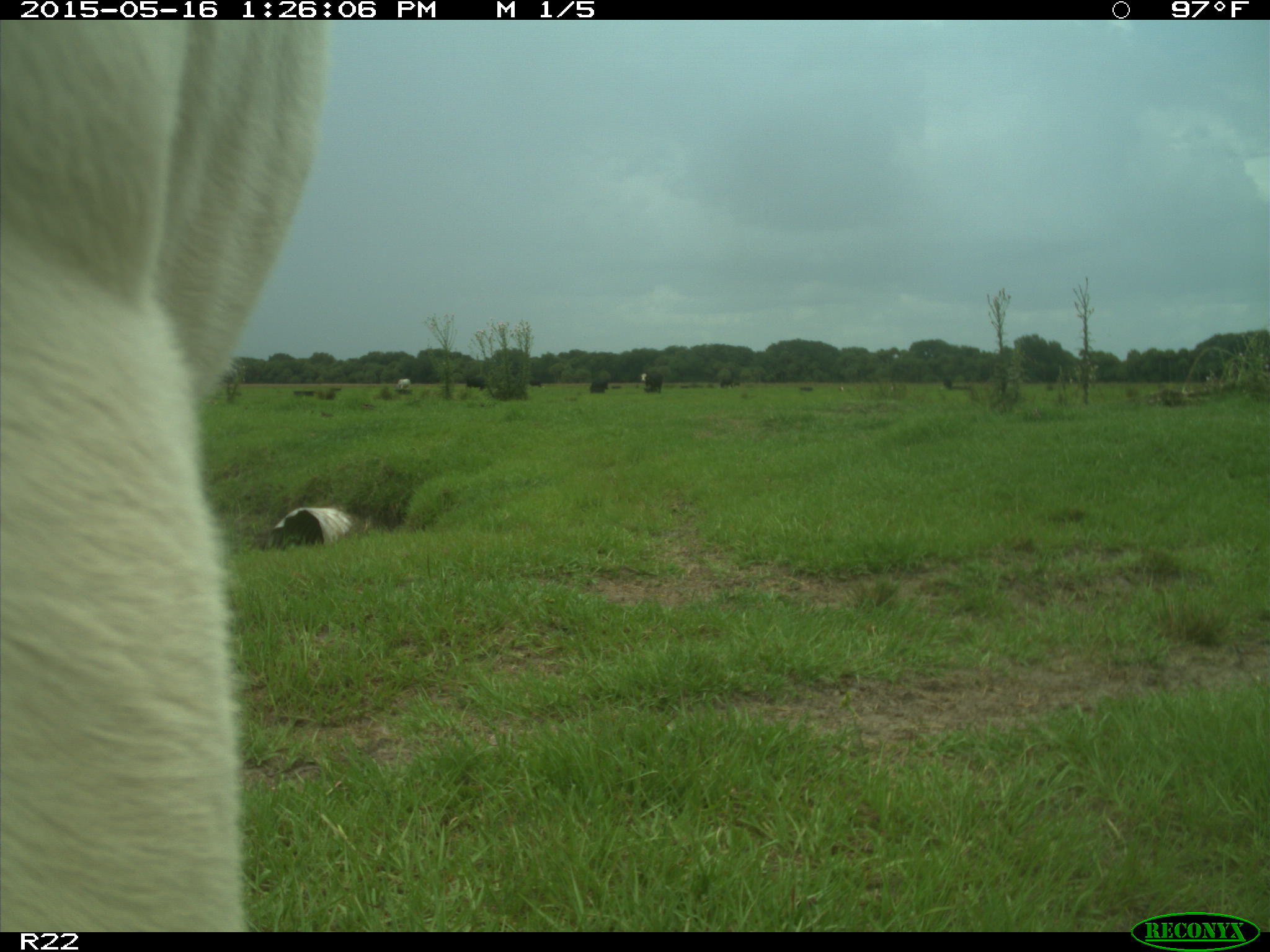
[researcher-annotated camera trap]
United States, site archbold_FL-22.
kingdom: Animalia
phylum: Chordata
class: Mammalia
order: Artiodactyla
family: Bovidae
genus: Bos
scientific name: Bos taurus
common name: domestic cow